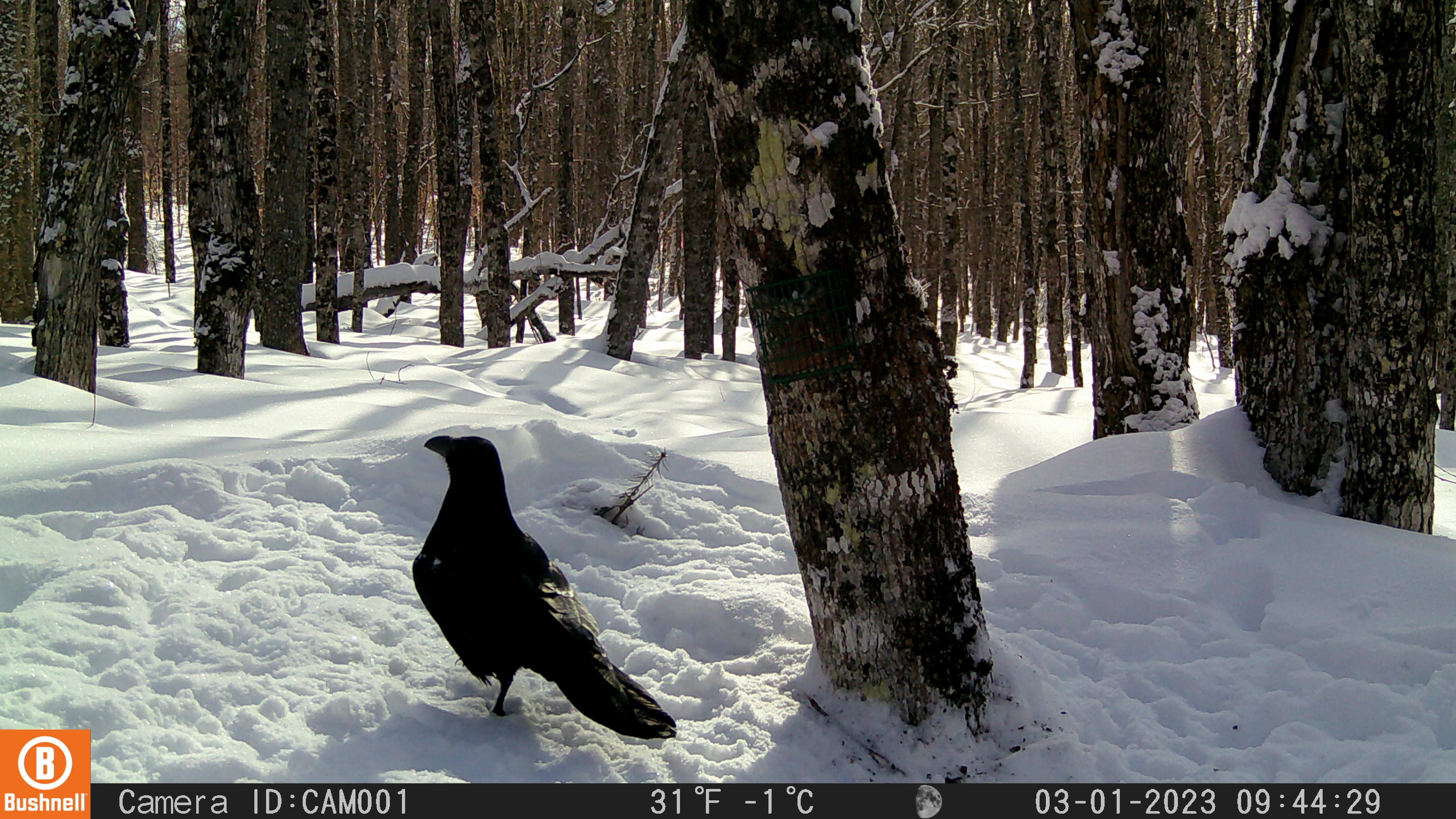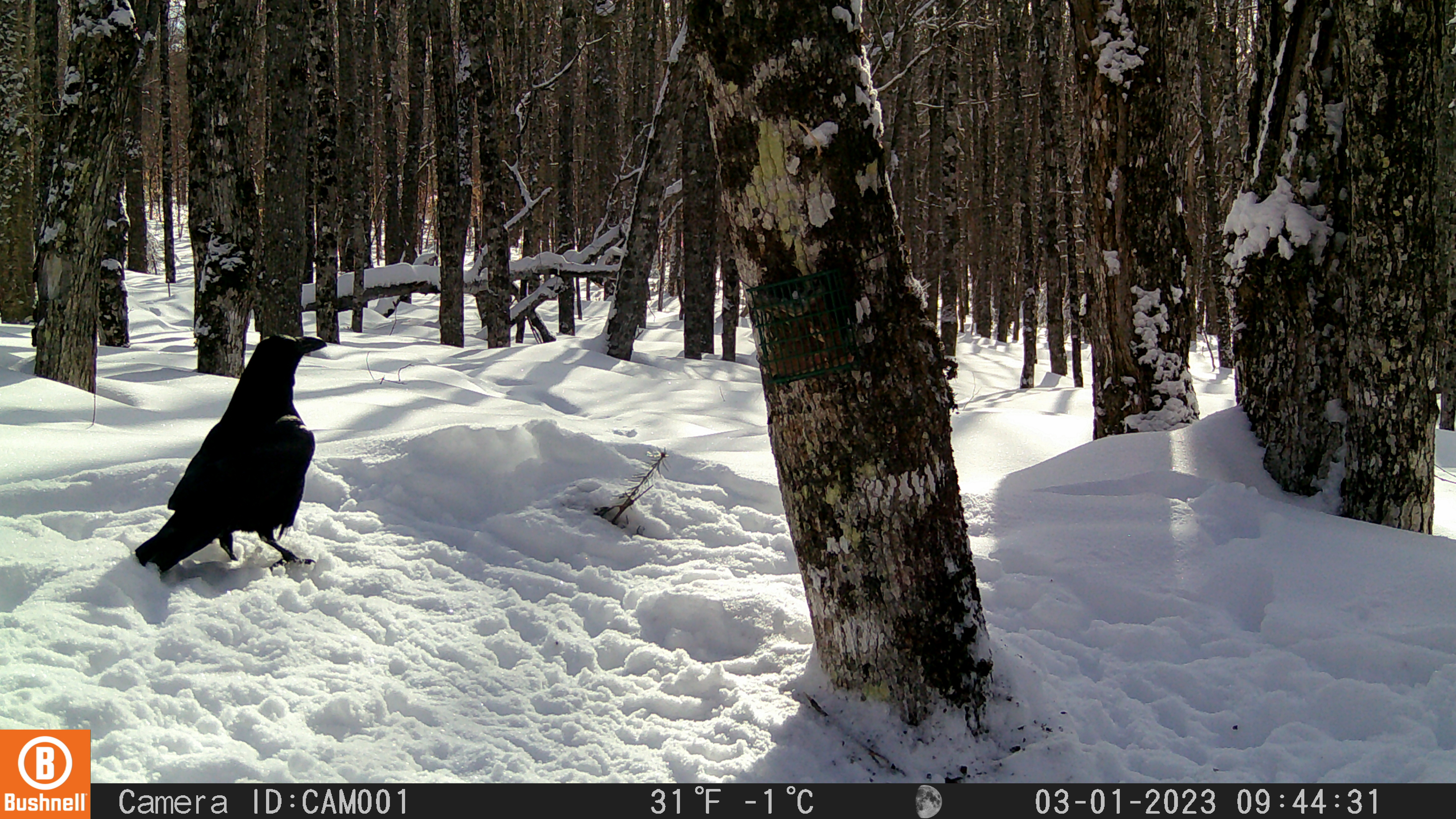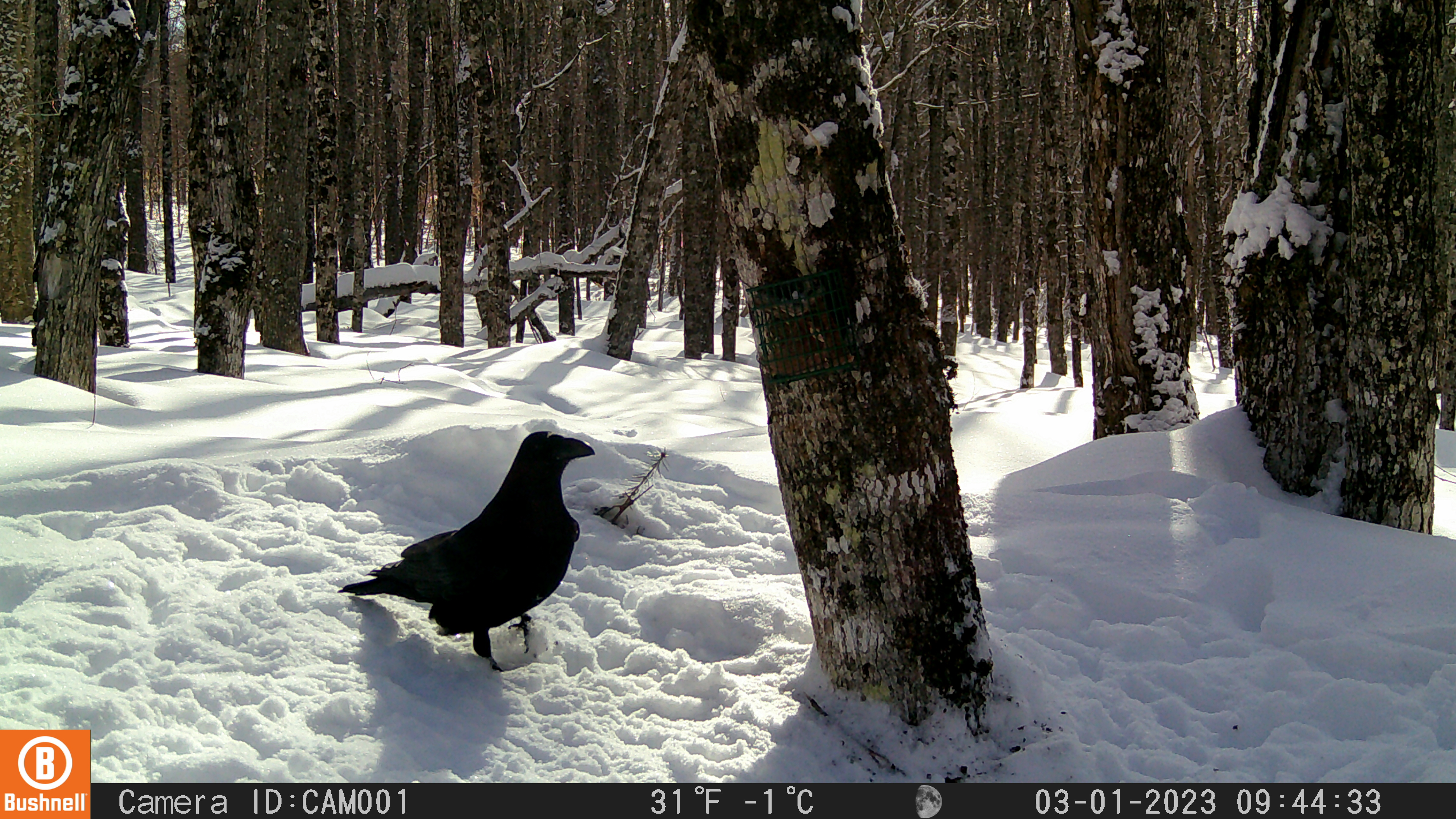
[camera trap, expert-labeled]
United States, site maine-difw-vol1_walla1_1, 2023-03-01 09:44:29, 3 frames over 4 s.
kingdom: Animalia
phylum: Chordata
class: Aves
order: Passeriformes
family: Corvidae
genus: Corvus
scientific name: Corvus corax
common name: common raven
Common raven (Corvus corax).